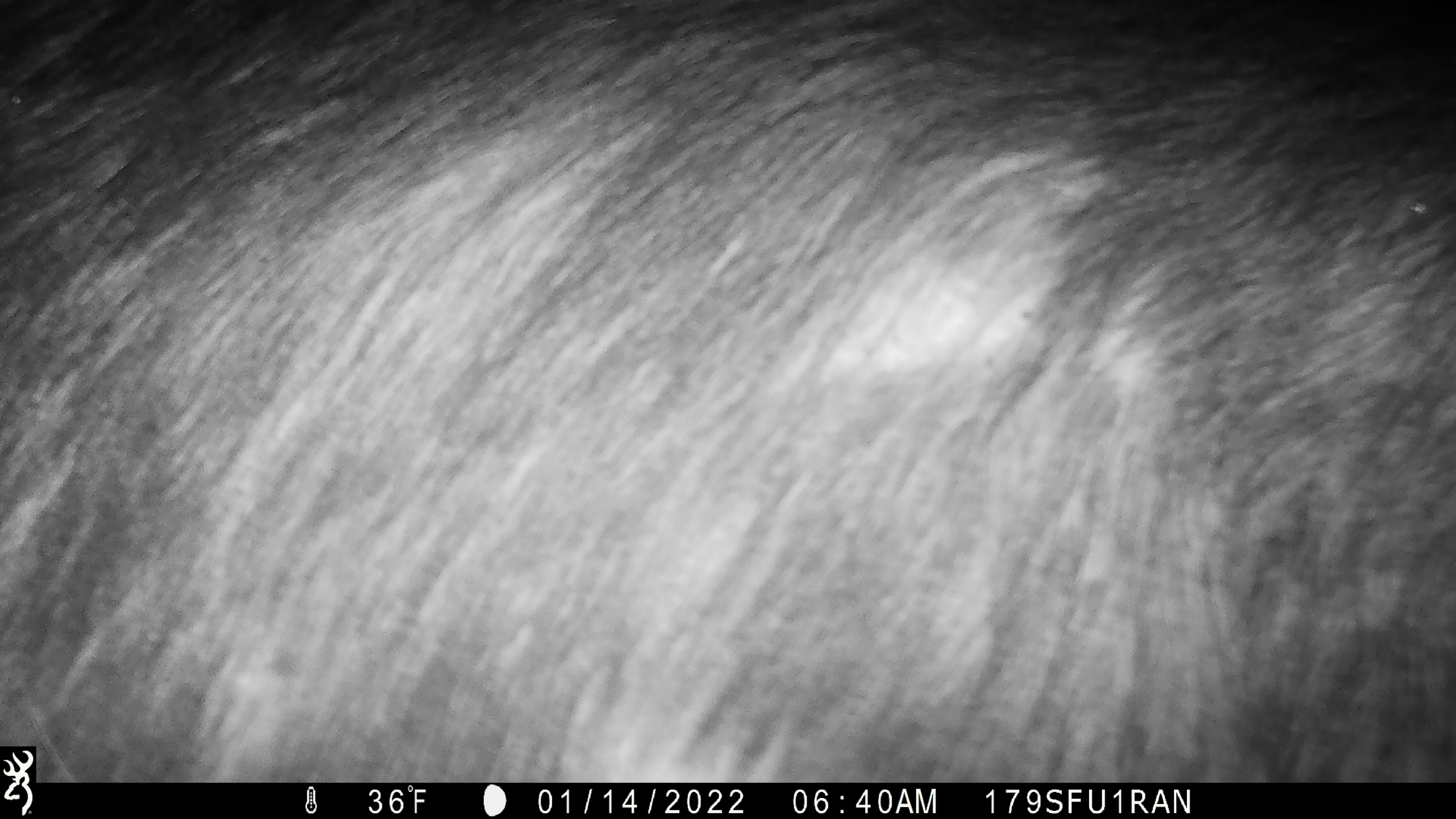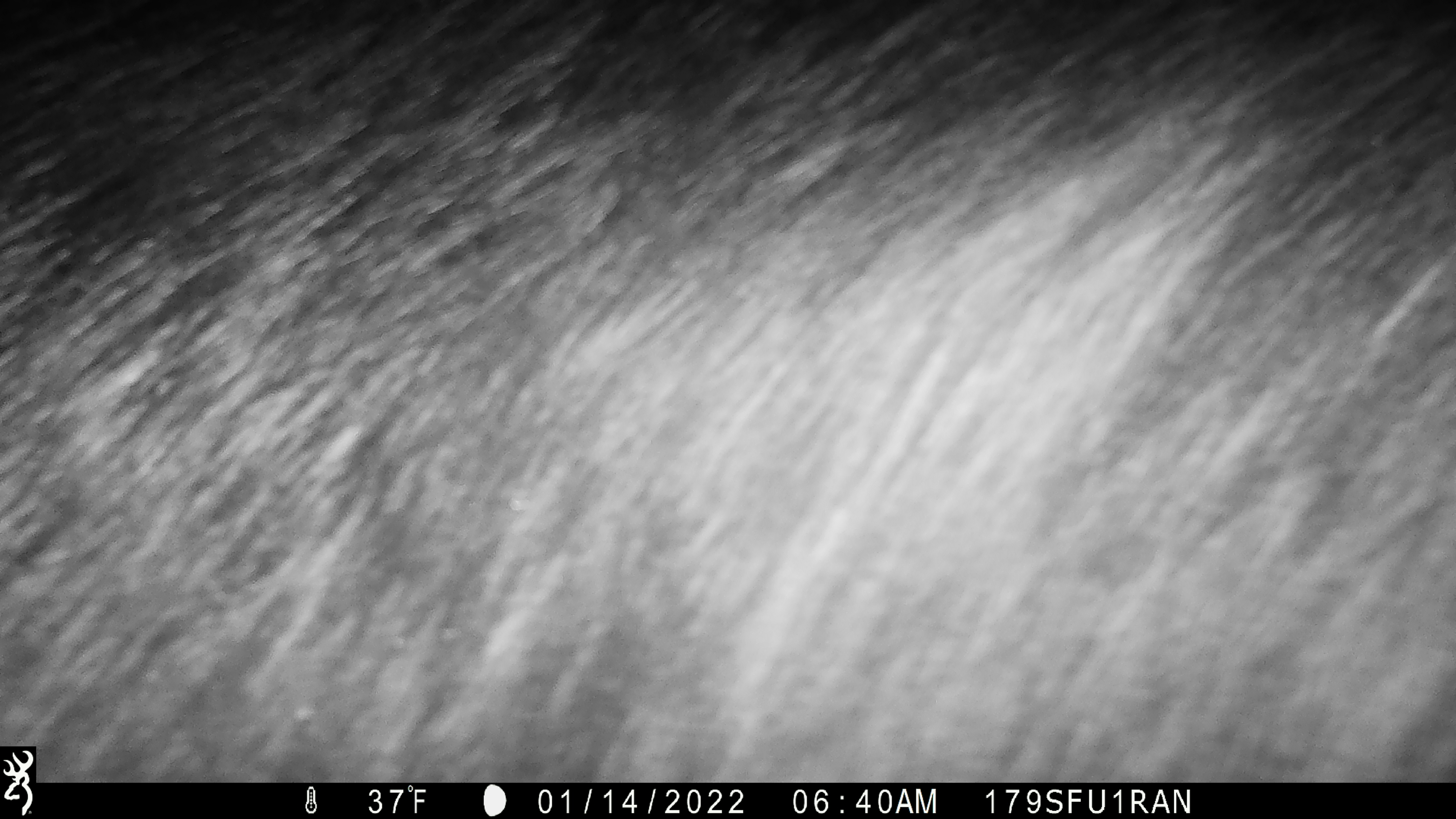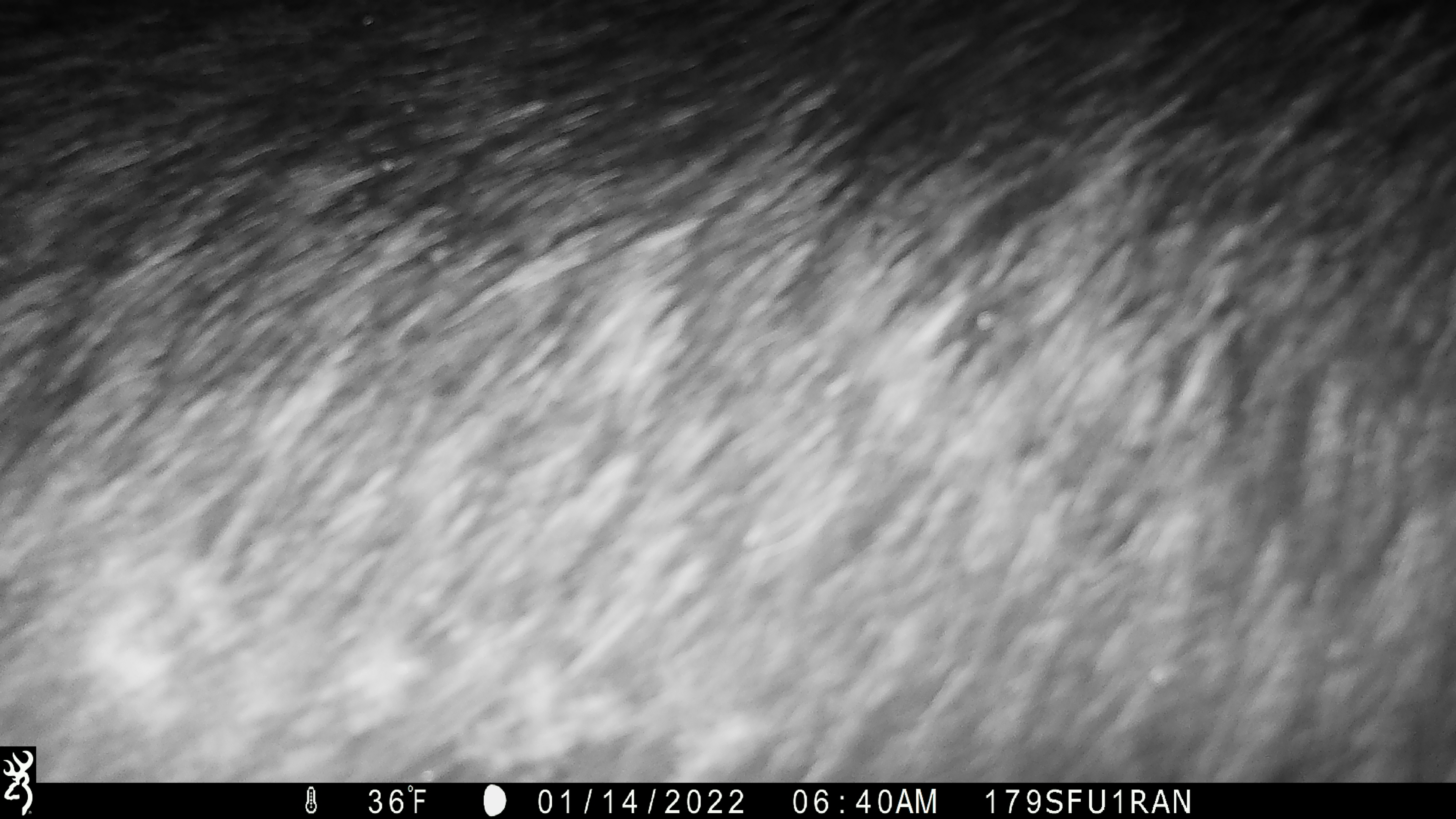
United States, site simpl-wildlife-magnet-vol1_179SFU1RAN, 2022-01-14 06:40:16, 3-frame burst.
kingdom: Animalia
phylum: Chordata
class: Mammalia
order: Artiodactyla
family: Cervidae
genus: Alces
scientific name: Alces alces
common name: moose